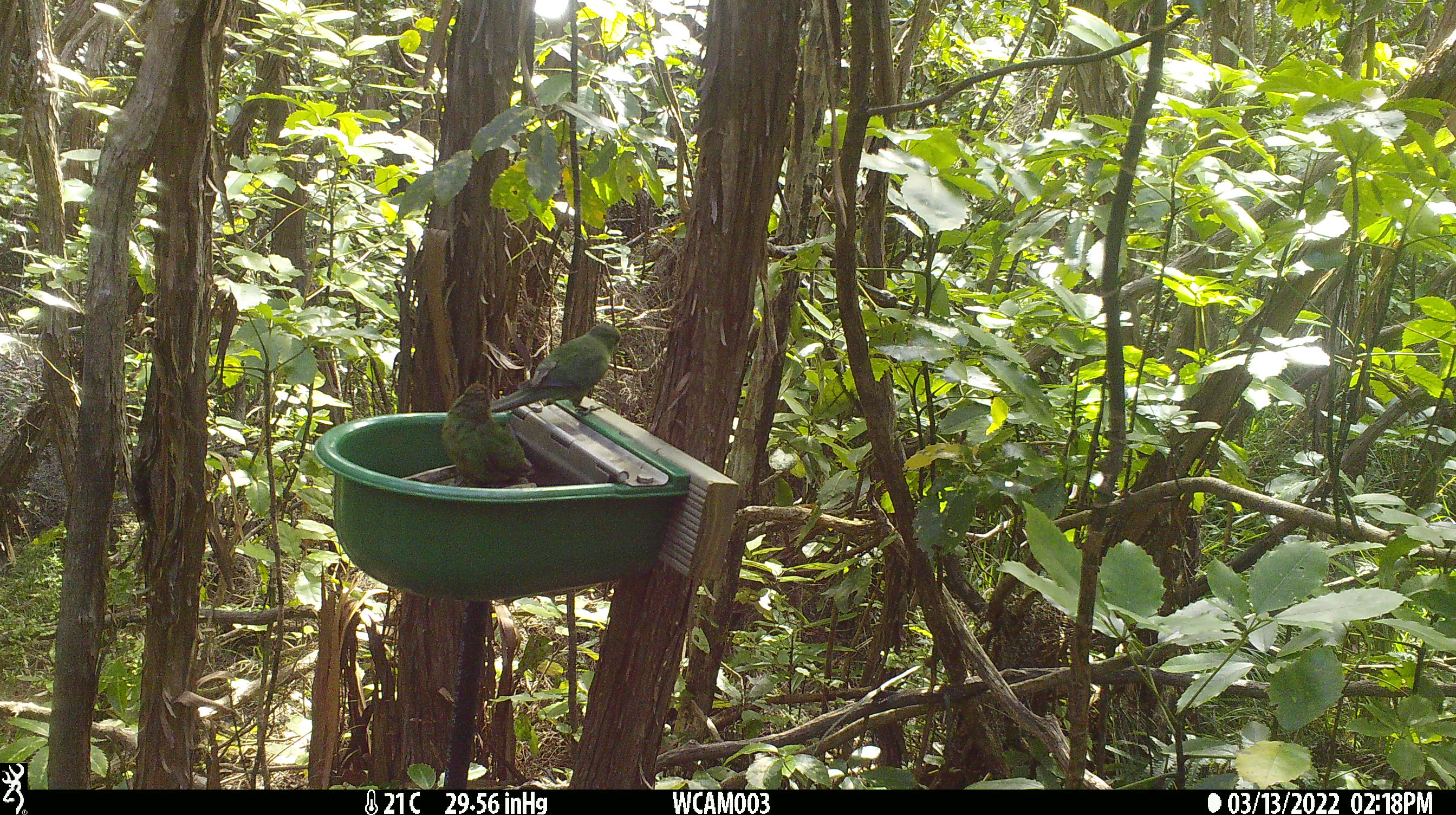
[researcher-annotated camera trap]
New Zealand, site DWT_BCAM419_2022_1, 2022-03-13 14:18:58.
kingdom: Animalia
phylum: Chordata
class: Aves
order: Psittaciformes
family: Psittaculidae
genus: Cyanoramphus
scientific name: Cyanoramphus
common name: parakeet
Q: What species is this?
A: Parakeet (Cyanoramphus).